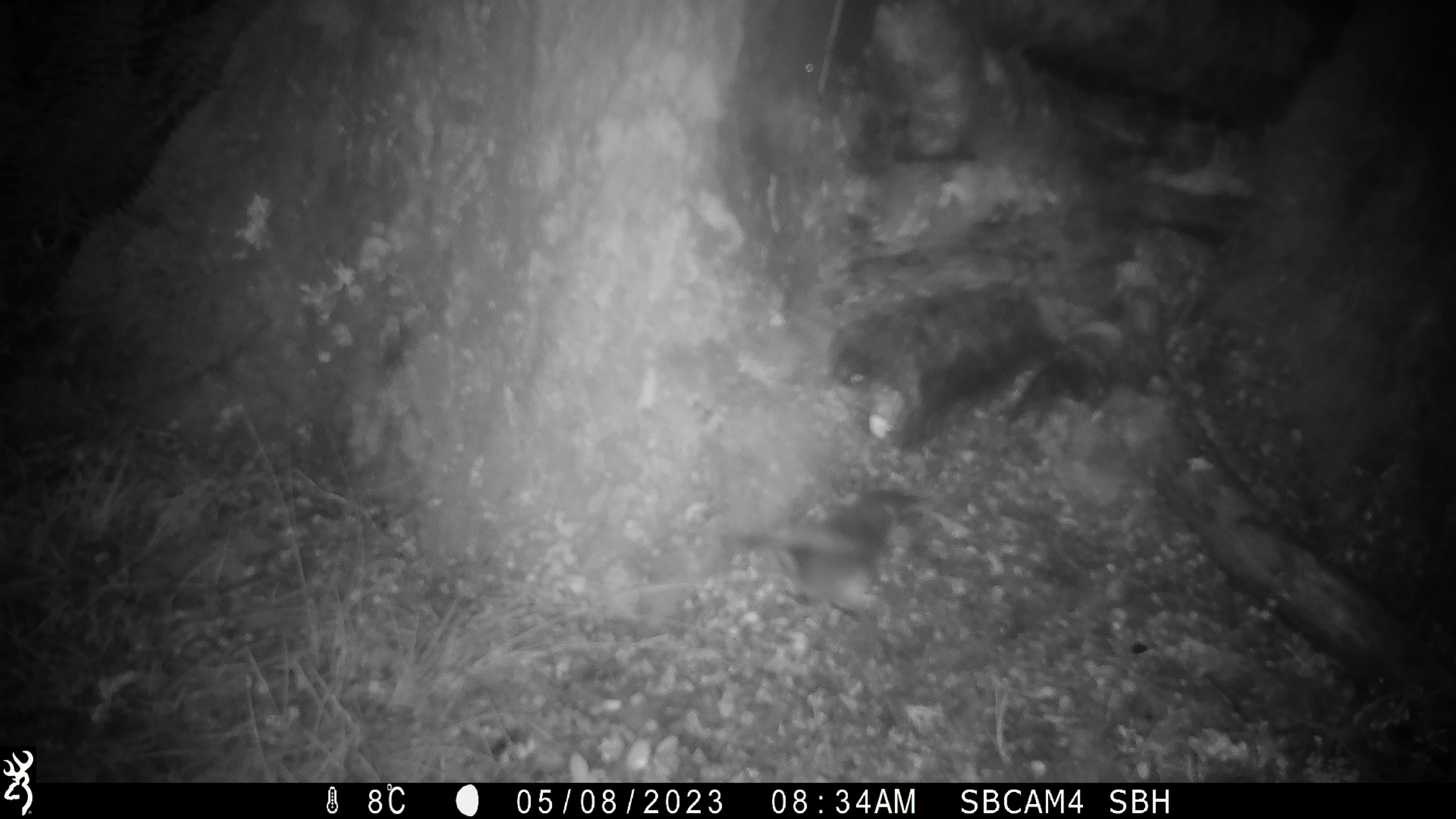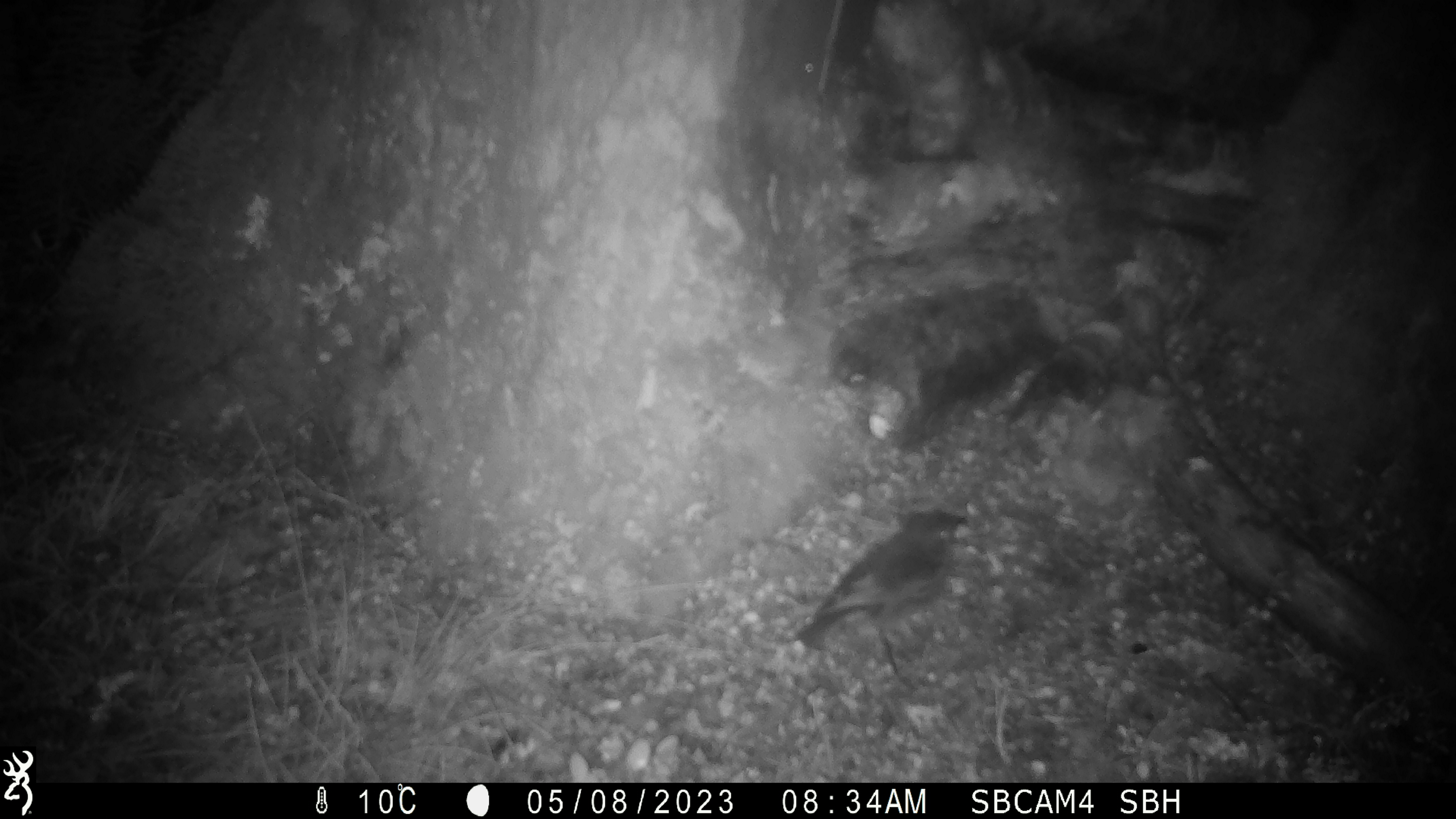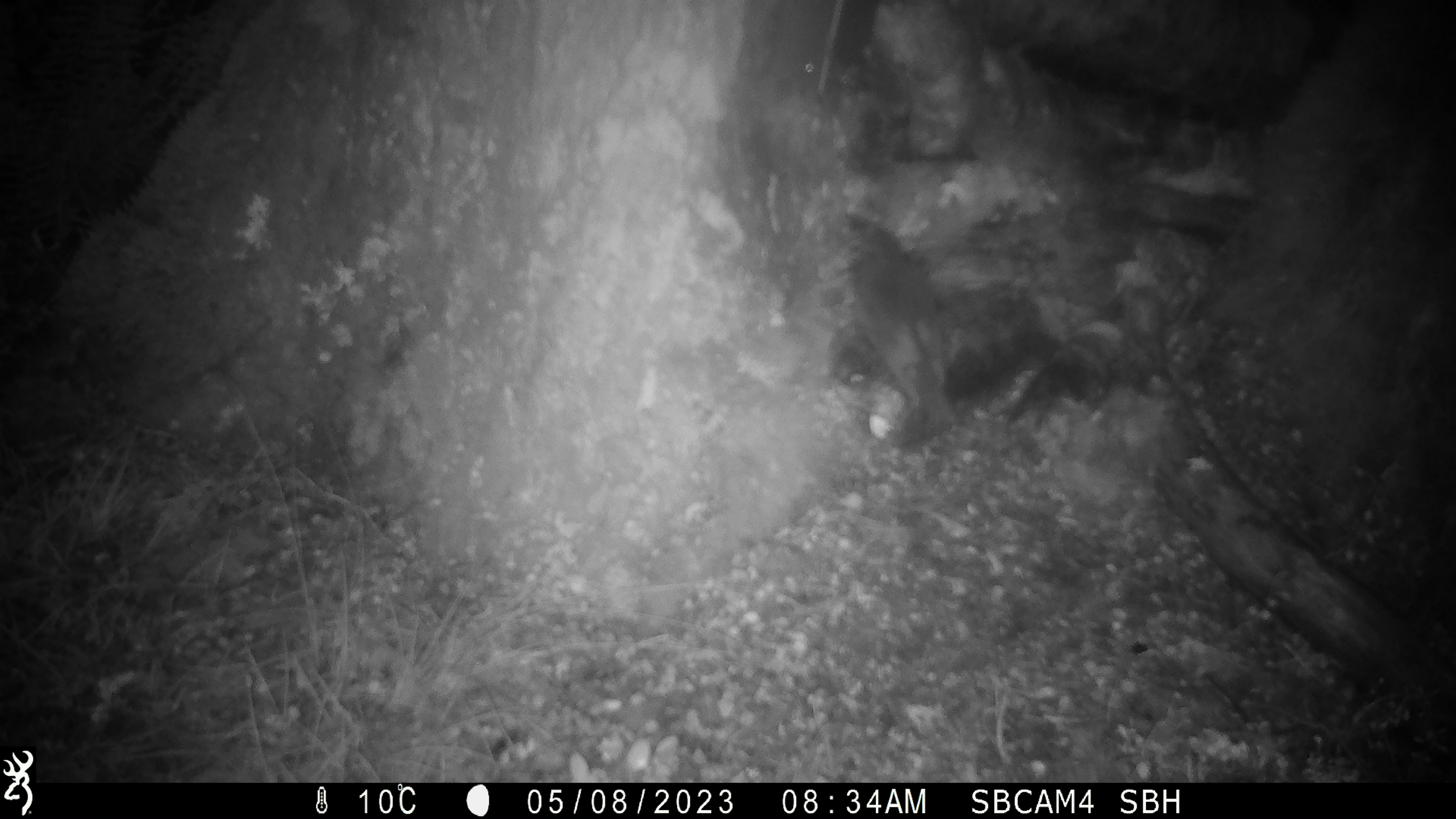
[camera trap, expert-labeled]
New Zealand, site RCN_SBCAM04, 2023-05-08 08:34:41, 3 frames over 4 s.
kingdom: Animalia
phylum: Chordata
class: Aves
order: Passeriformes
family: Petroicidae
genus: Petroica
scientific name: Petroica australis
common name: new zealand robin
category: robin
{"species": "robin (new zealand robin) (Petroica australis)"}